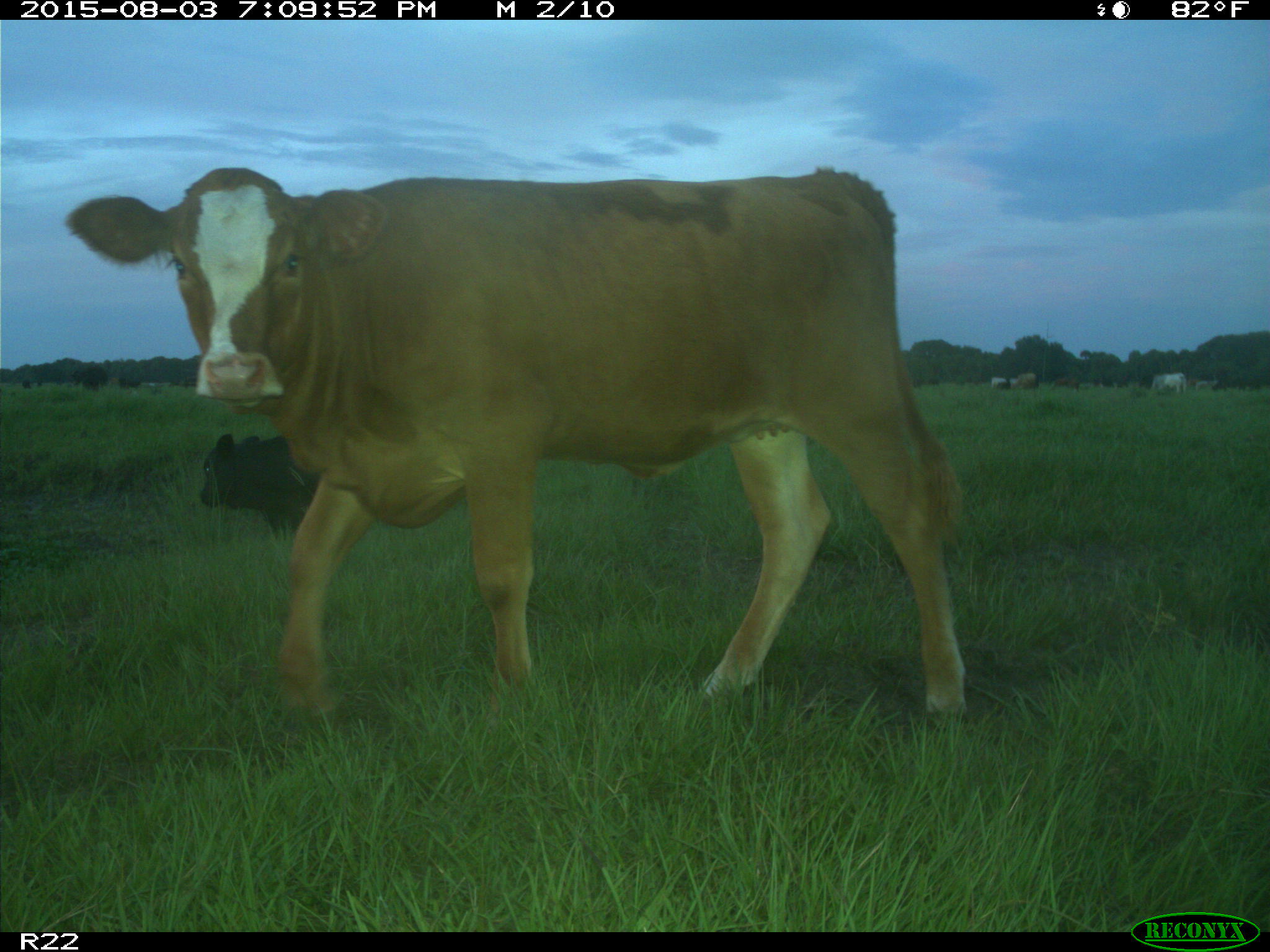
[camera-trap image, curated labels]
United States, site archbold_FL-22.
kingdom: Animalia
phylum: Chordata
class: Mammalia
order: Artiodactyla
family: Bovidae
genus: Bos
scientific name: Bos taurus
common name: domestic cow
Bos taurus (domestic cow).